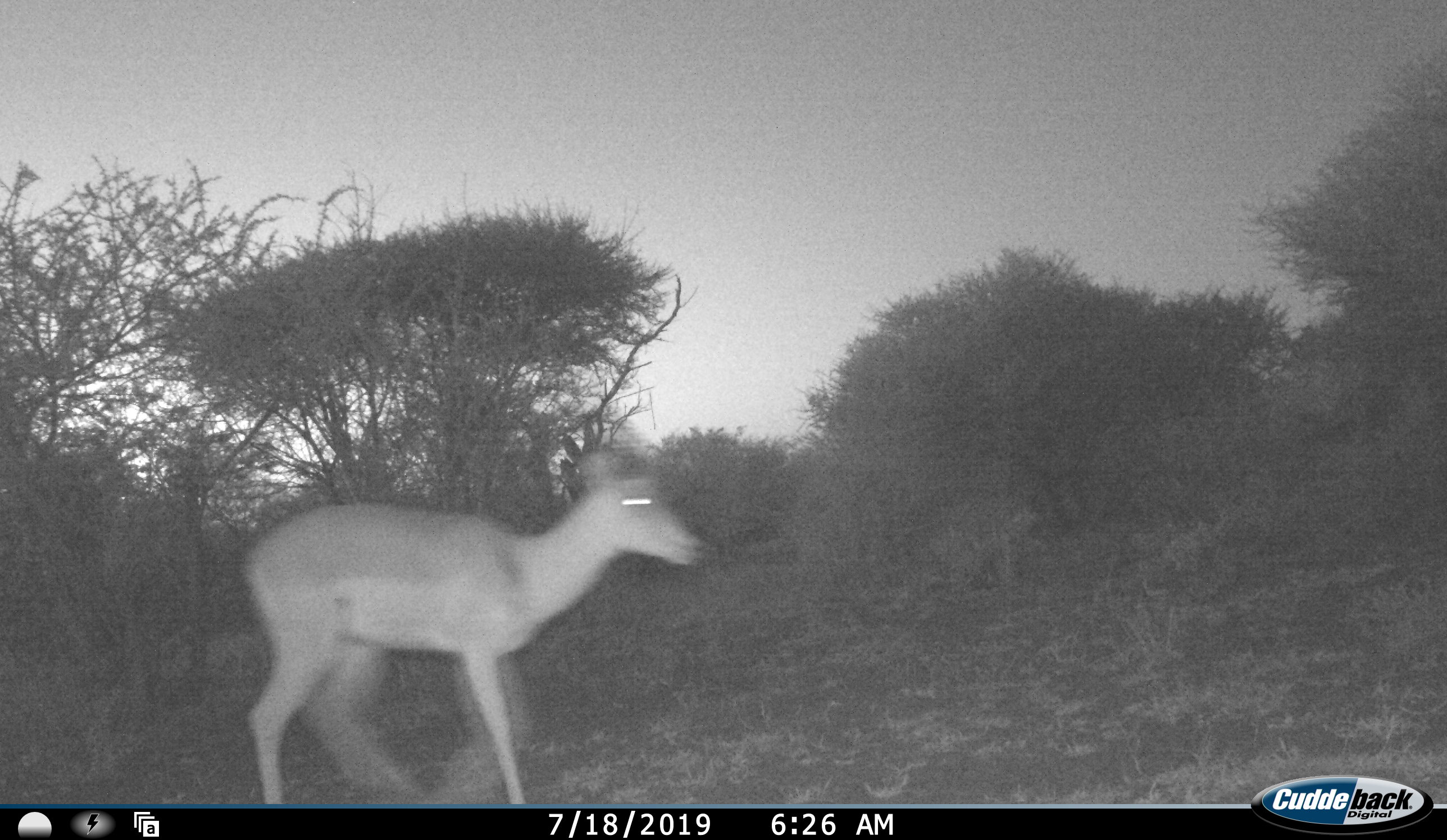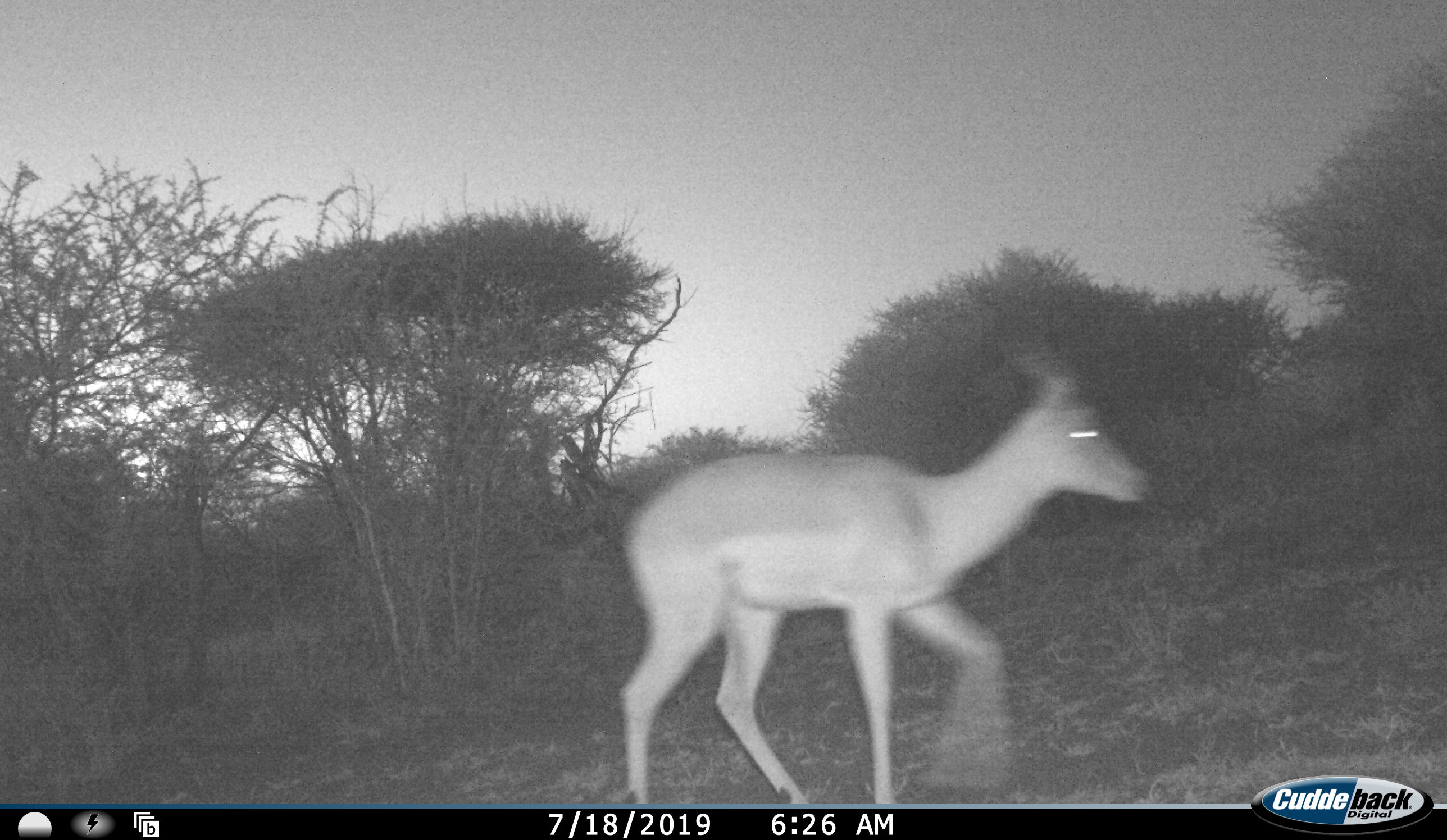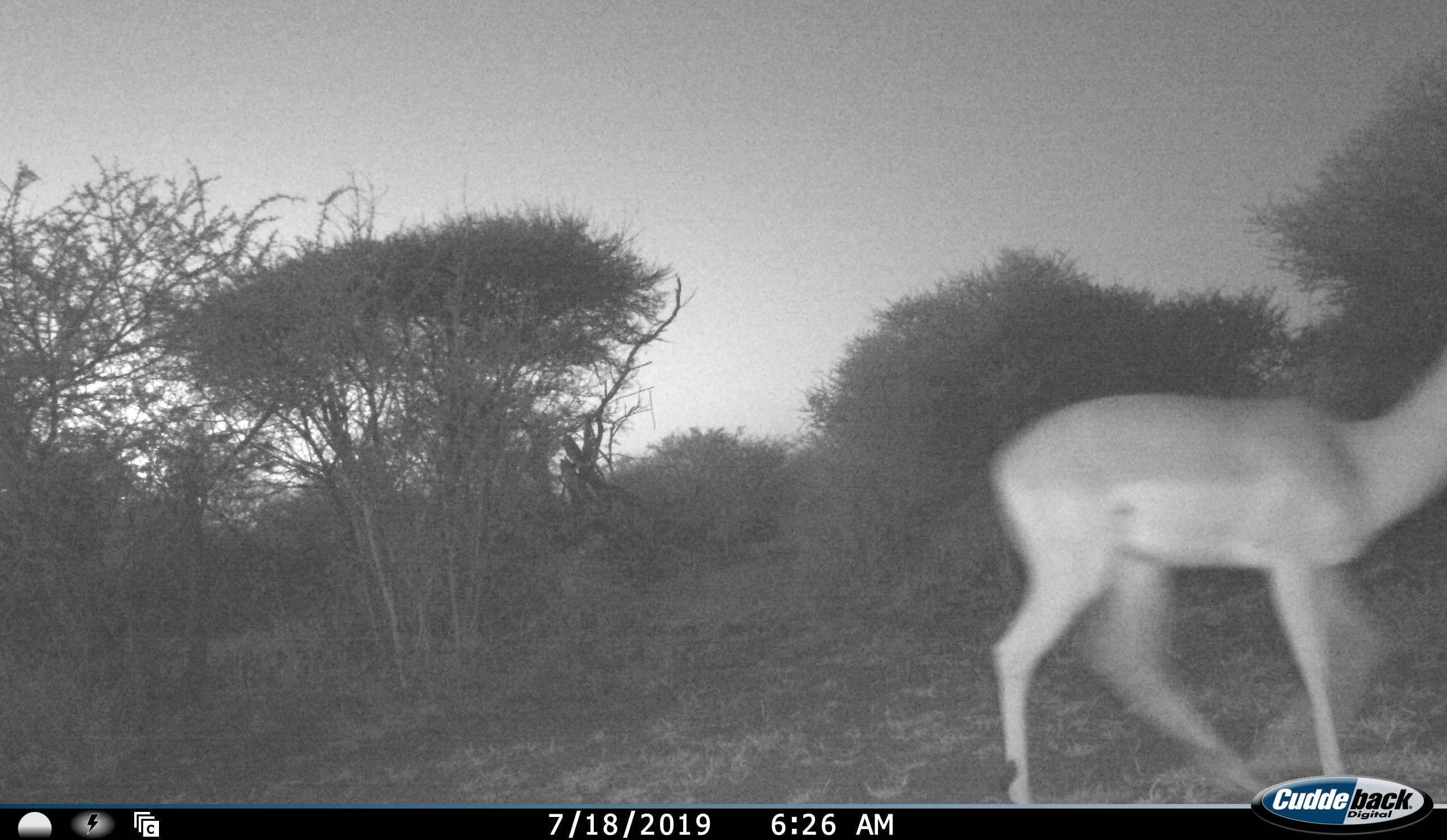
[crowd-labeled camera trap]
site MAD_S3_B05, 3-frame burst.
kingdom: Animalia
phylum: Chordata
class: Mammalia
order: Artiodactyla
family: Bovidae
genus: Aepyceros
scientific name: Aepyceros melampus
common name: impala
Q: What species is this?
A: Impala (Aepyceros melampus).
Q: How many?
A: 1.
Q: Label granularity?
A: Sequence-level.